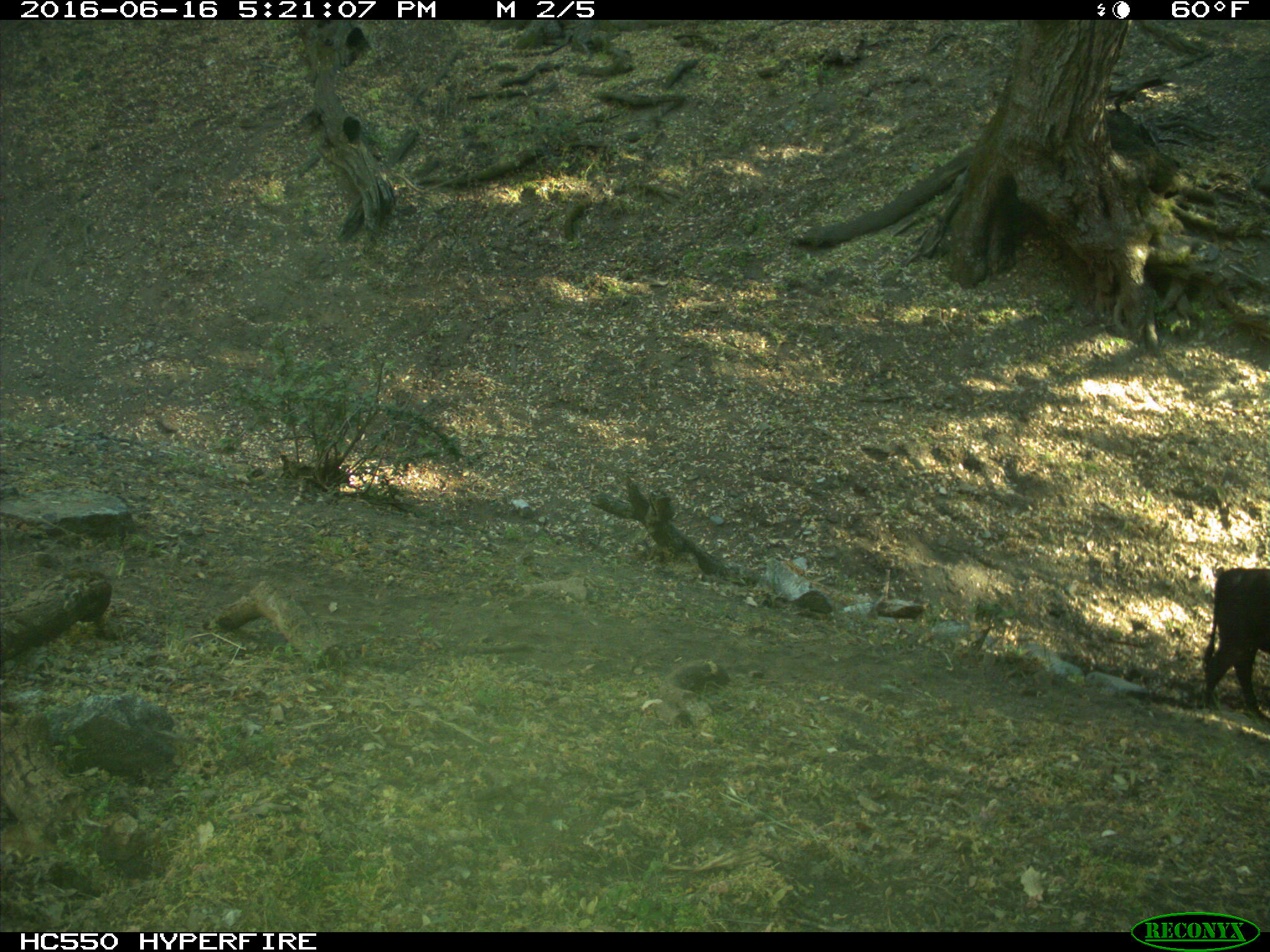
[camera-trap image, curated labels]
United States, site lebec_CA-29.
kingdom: Animalia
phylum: Chordata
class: Mammalia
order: Artiodactyla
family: Bovidae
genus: Bos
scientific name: Bos taurus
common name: domestic cow